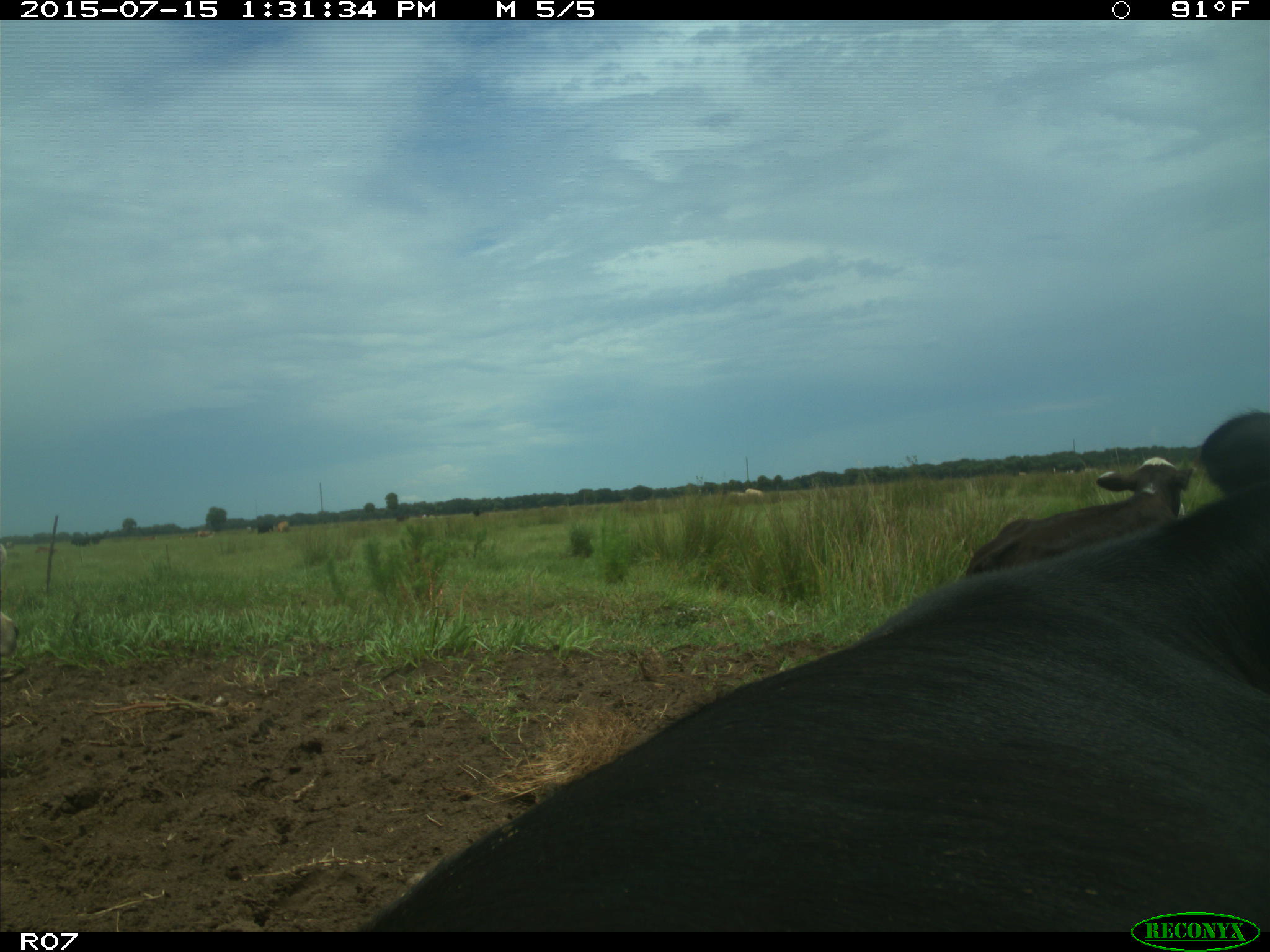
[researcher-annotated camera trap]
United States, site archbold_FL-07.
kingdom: Animalia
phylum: Chordata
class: Mammalia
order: Artiodactyla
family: Bovidae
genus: Bos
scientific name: Bos taurus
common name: domestic cow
Bos taurus (domestic cow).